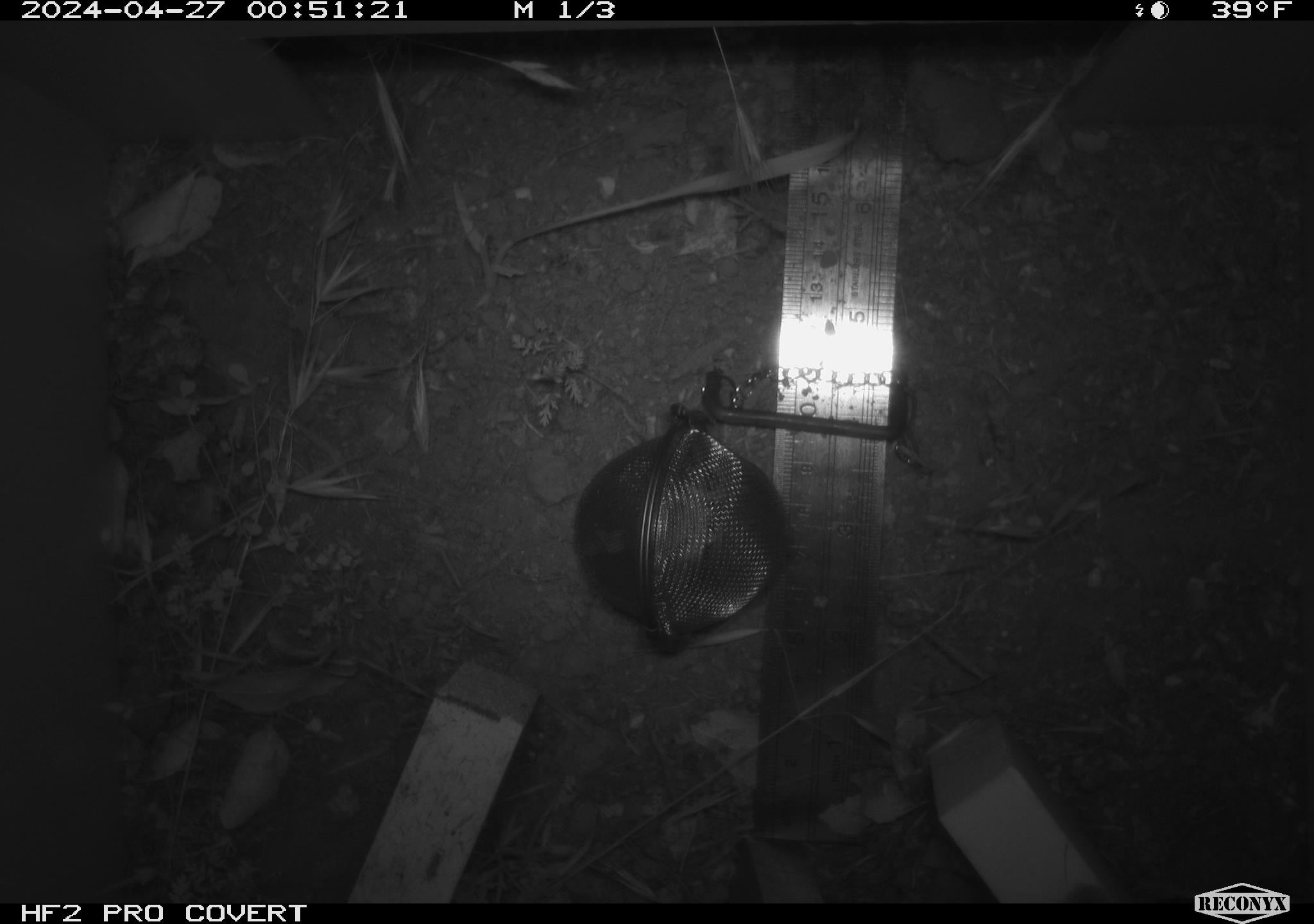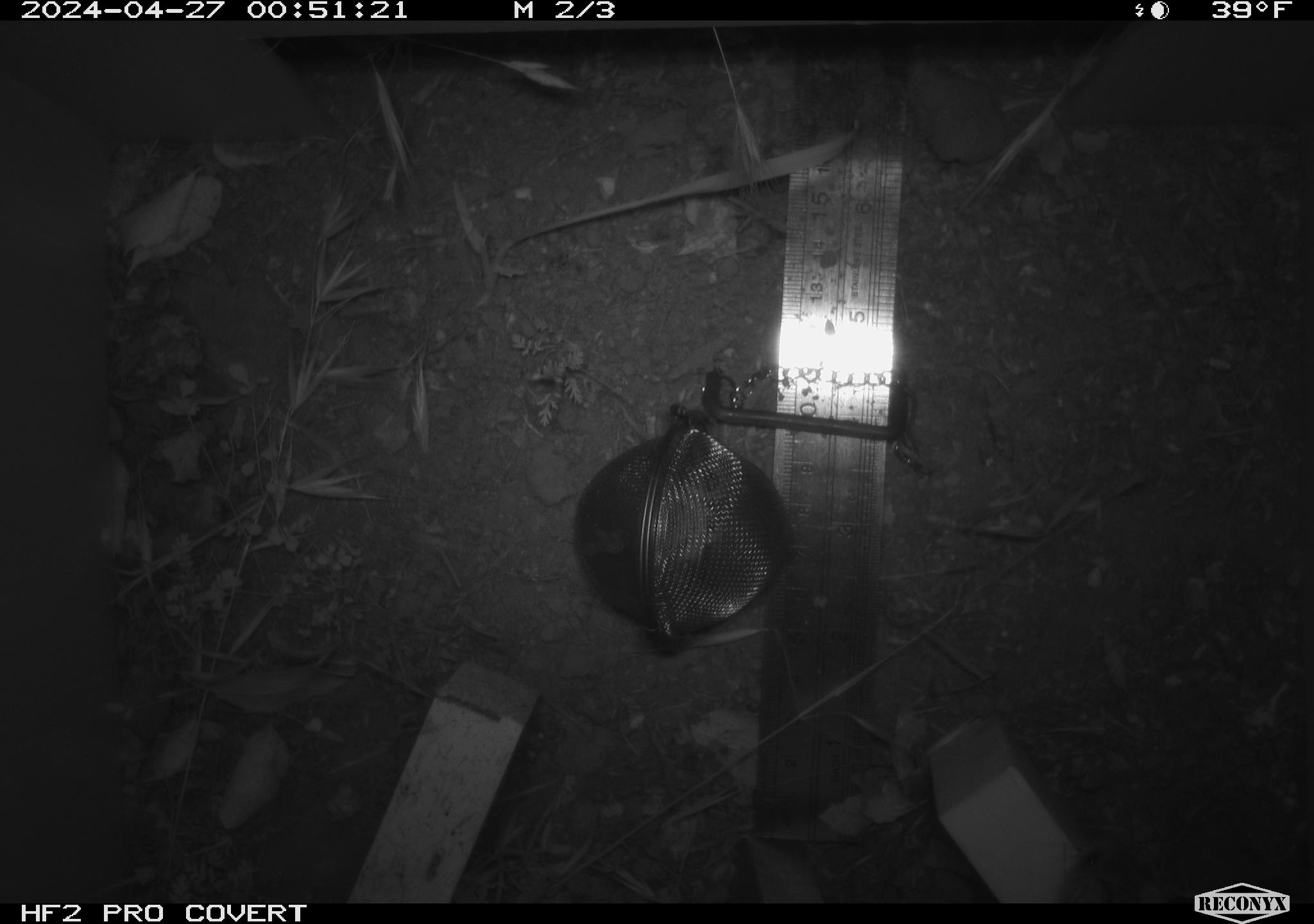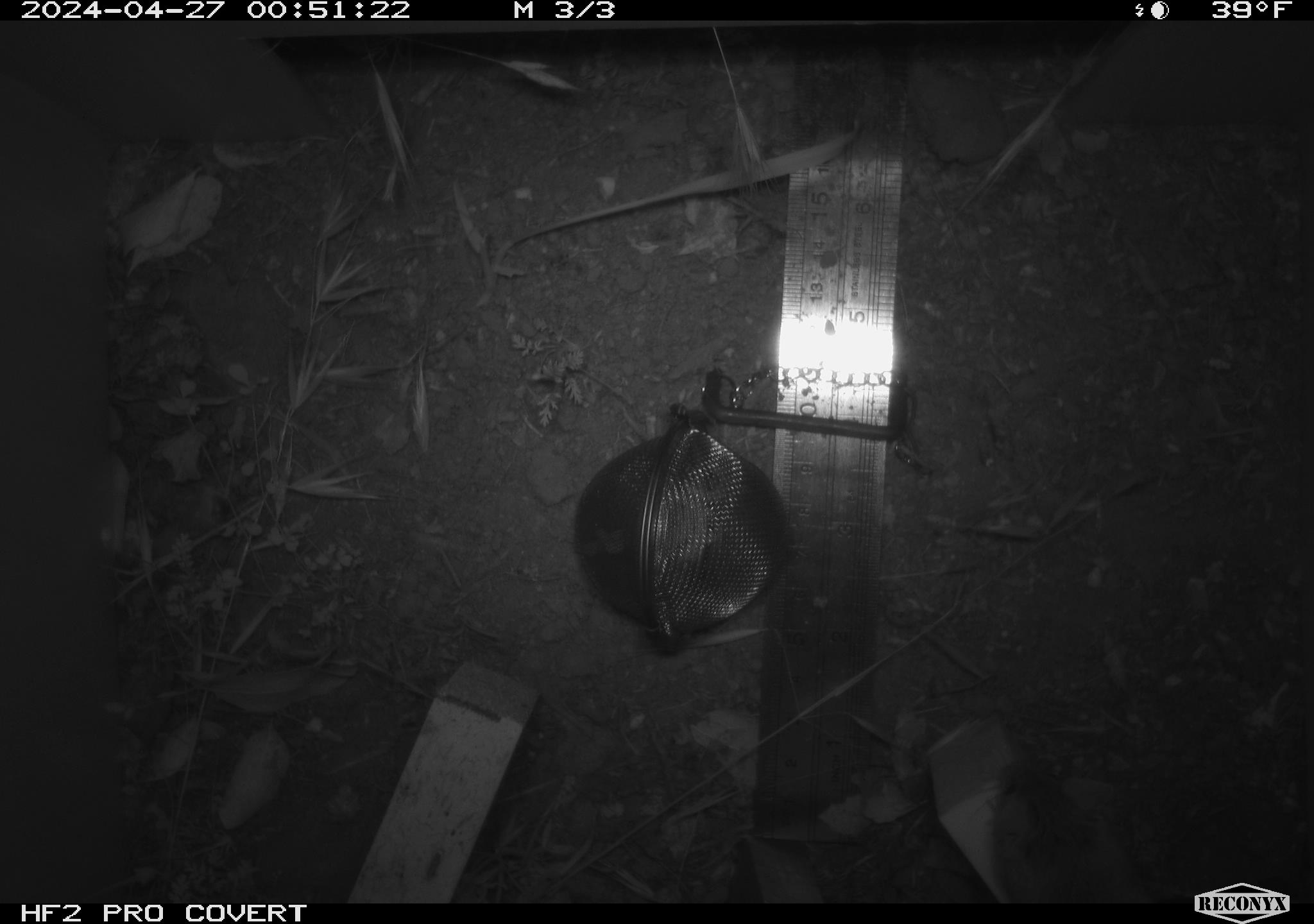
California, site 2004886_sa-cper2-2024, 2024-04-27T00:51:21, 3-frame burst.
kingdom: Animalia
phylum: Chordata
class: Mammalia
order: Rodentia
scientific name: Rodentia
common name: rodent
Rodent (Rodentia).